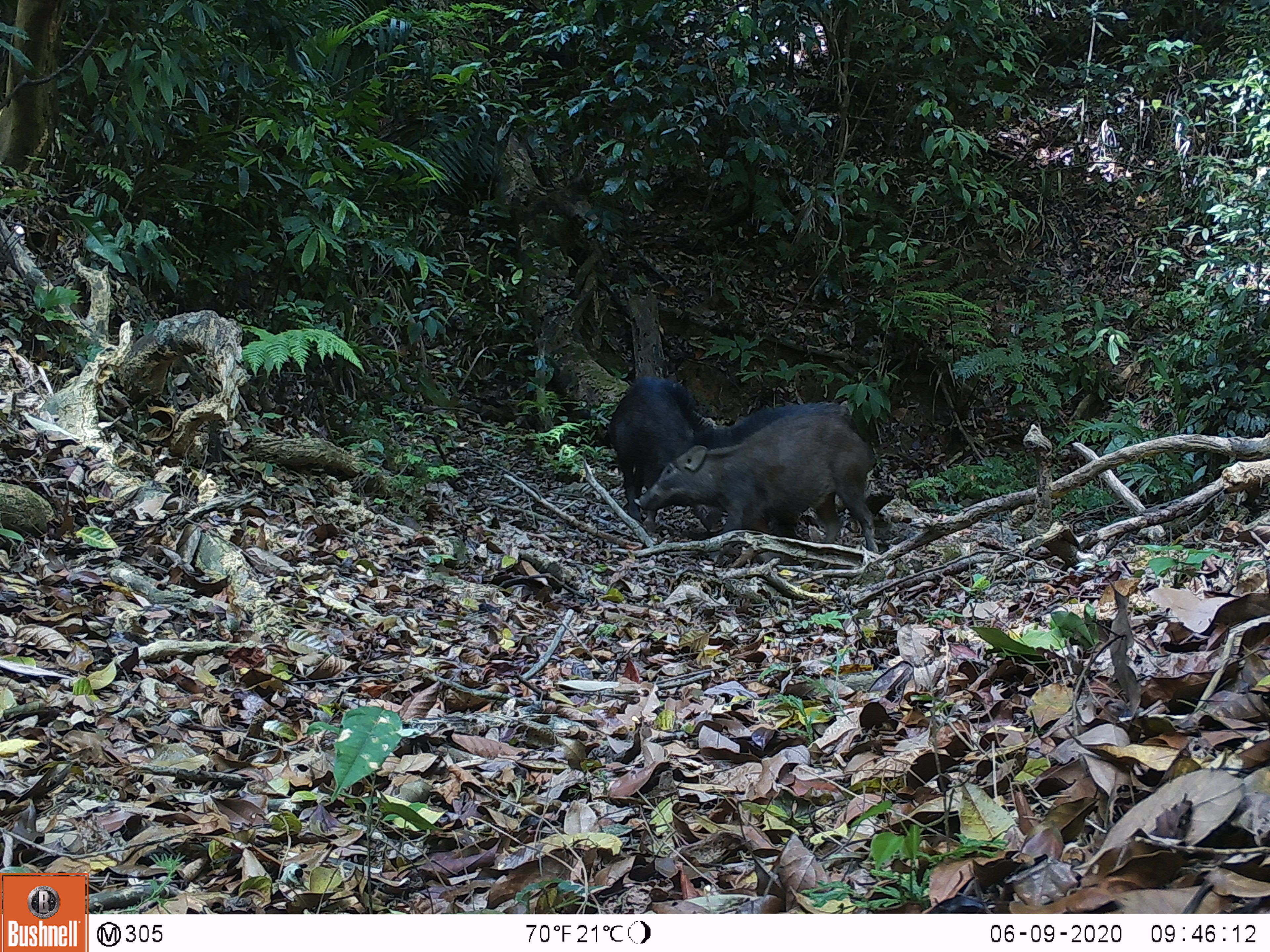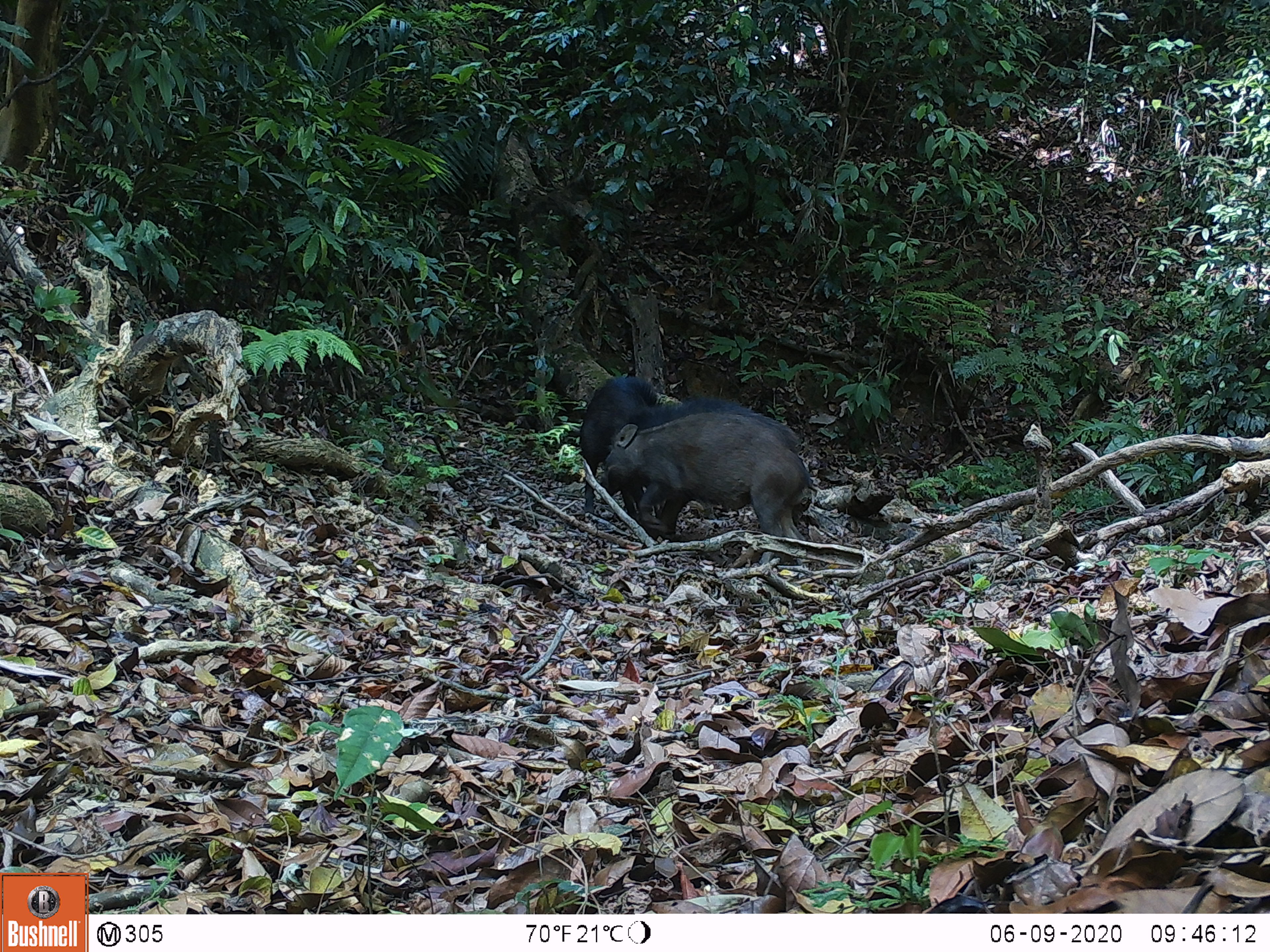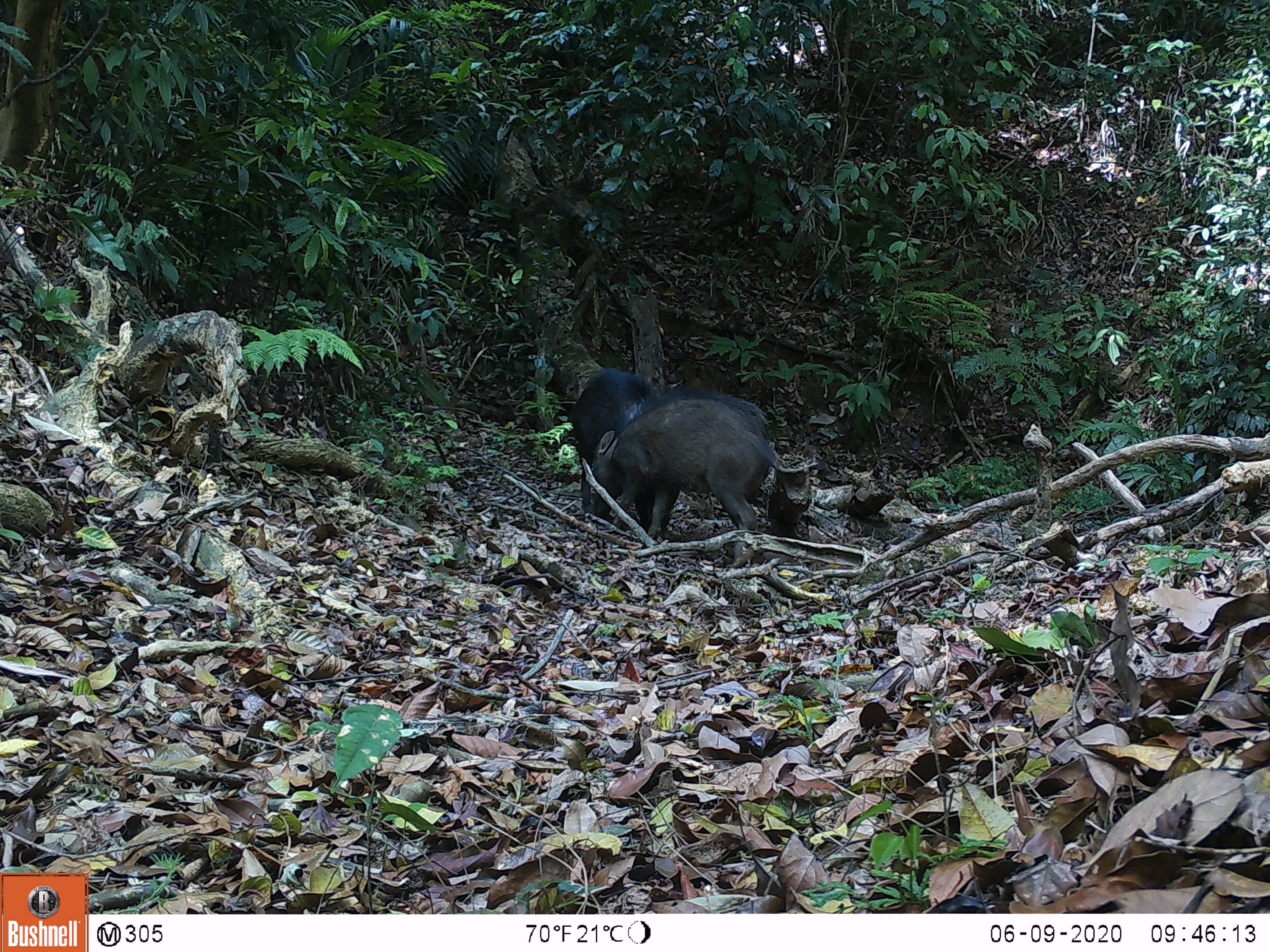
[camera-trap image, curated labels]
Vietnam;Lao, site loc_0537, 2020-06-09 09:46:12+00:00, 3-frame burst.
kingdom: Animalia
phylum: Chordata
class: Mammalia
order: Artiodactyla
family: Suidae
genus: Sus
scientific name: Sus scrofa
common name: eurasian wild pig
Eurasian wild pig (Sus scrofa). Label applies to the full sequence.